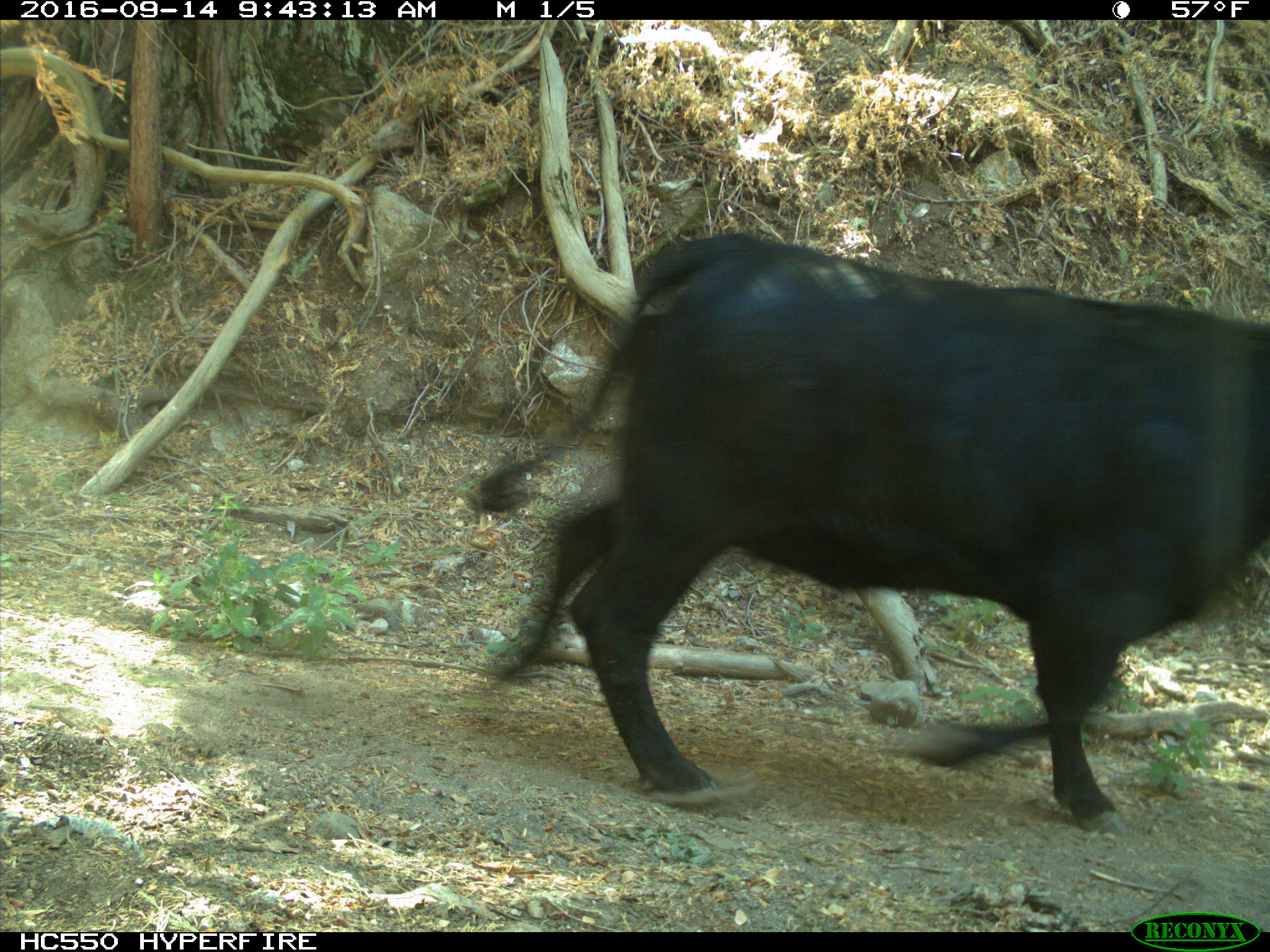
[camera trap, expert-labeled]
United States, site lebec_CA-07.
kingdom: Animalia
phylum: Chordata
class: Mammalia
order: Artiodactyla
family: Bovidae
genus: Bos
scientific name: Bos taurus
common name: domestic cow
Bos taurus (domestic cow).